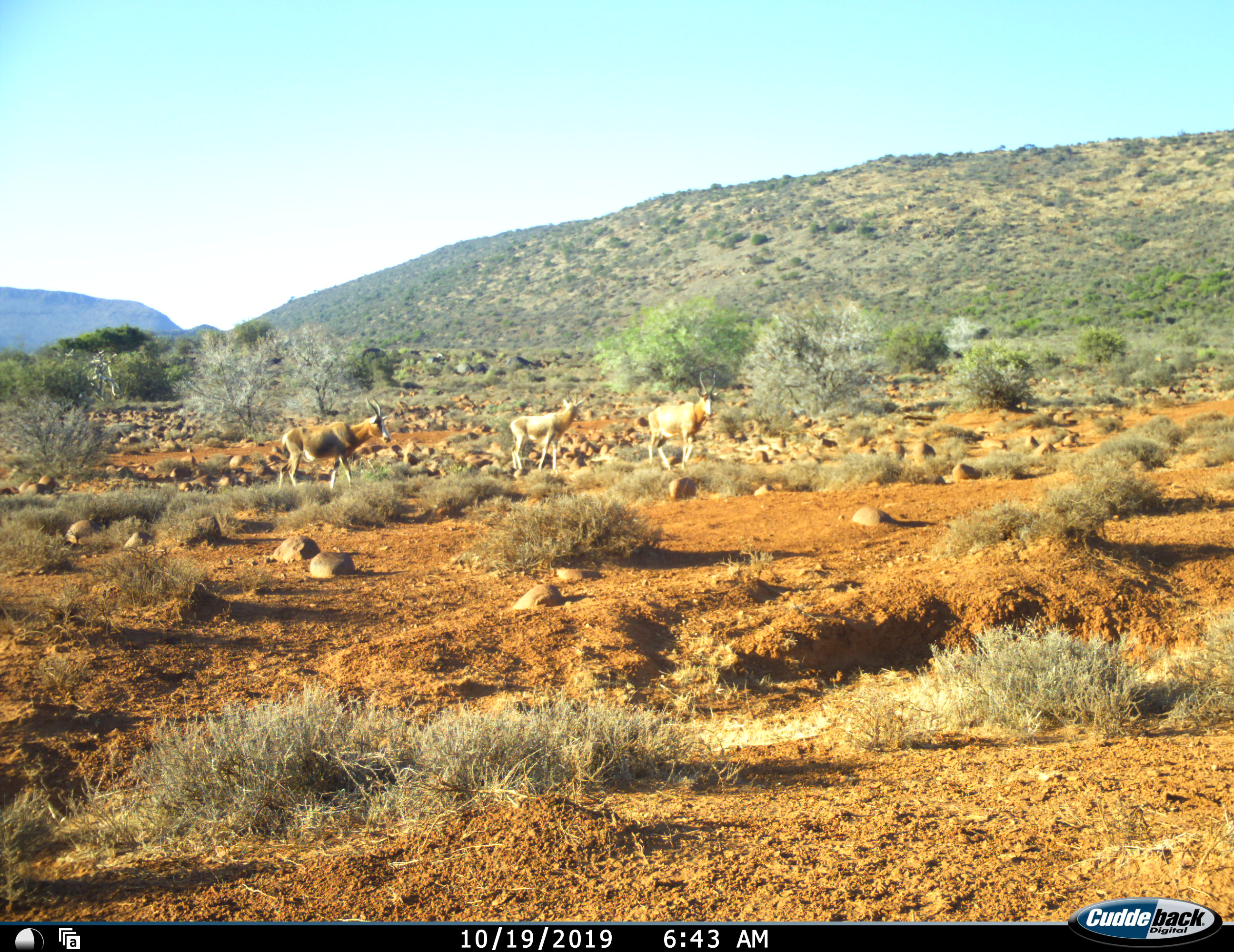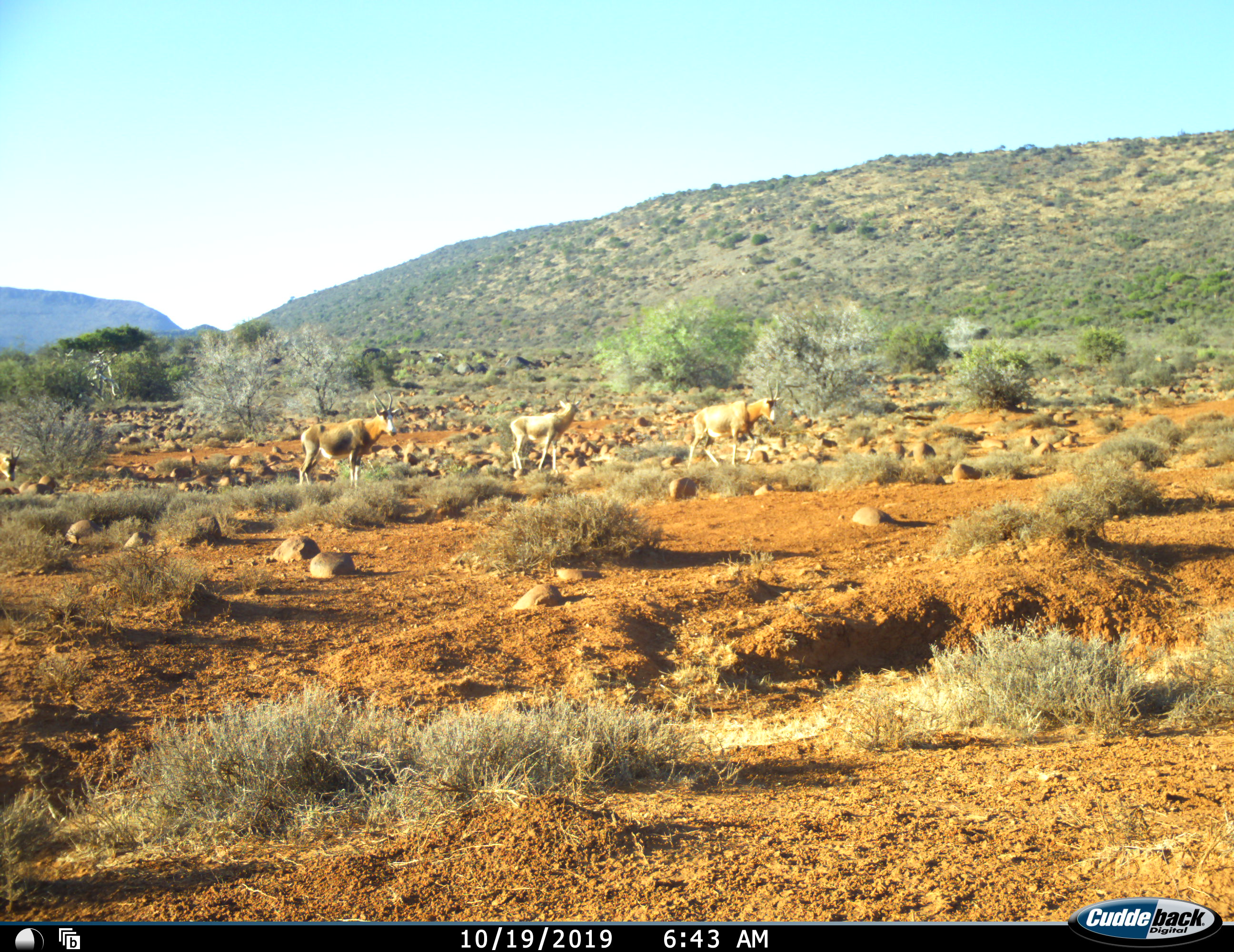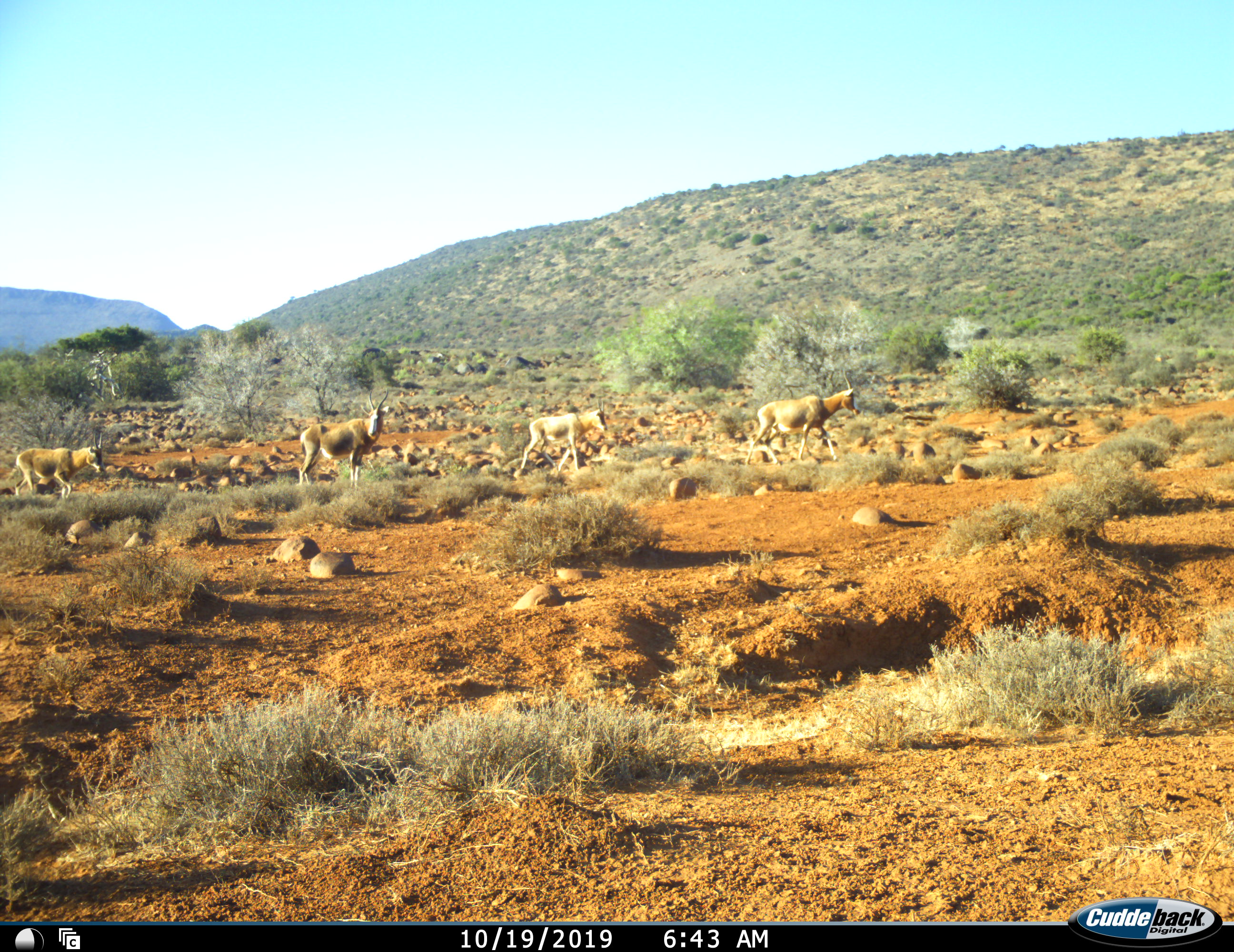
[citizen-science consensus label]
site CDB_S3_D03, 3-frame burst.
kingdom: Animalia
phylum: Chordata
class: Mammalia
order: Artiodactyla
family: Bovidae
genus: Damaliscus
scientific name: Damaliscus pygargus phillipsi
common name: blesbok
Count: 4.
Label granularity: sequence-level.